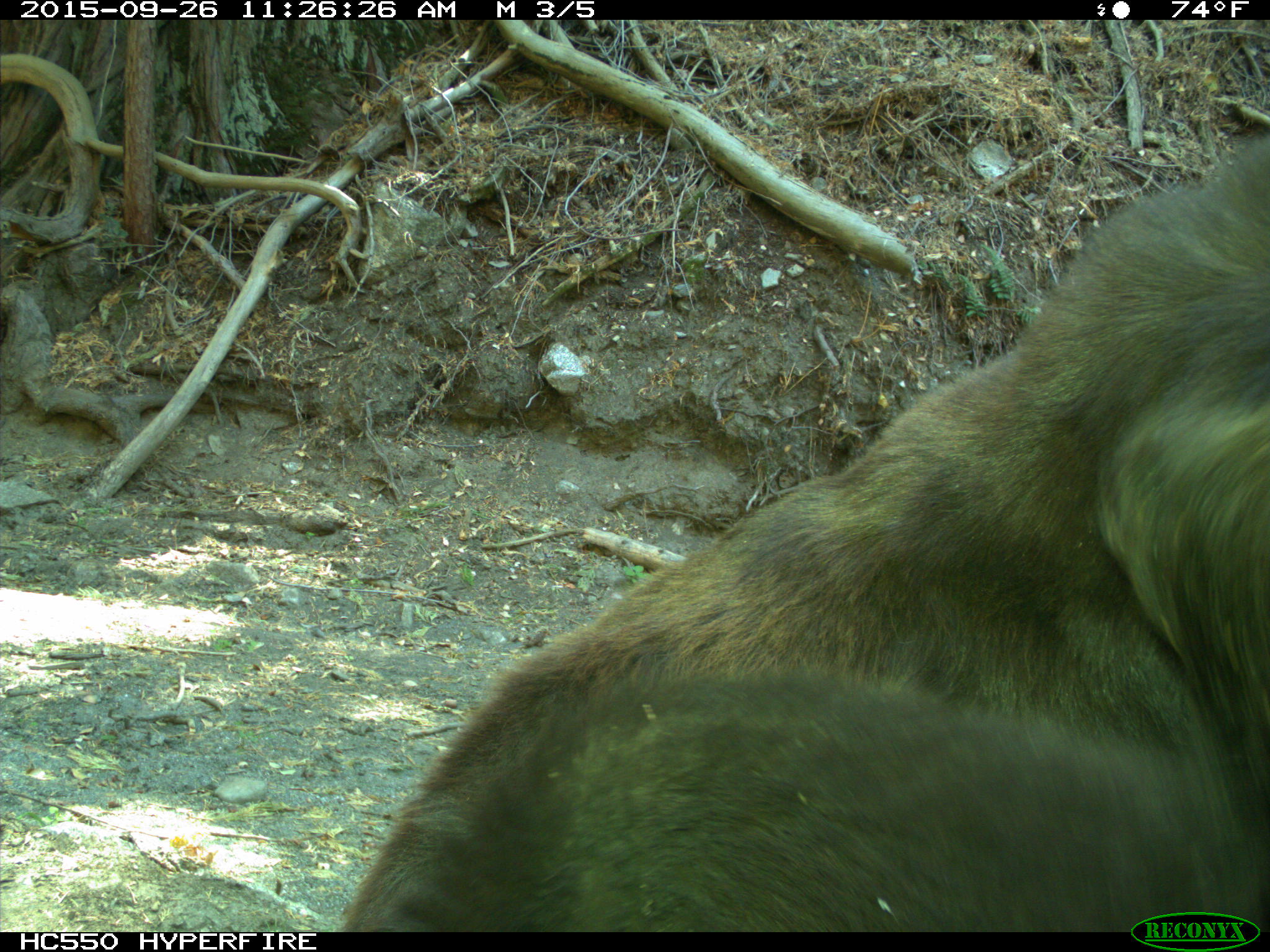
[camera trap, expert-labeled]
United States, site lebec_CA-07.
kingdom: Animalia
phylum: Chordata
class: Mammalia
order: Carnivora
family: Ursidae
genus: Ursus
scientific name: Ursus americanus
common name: american black bear